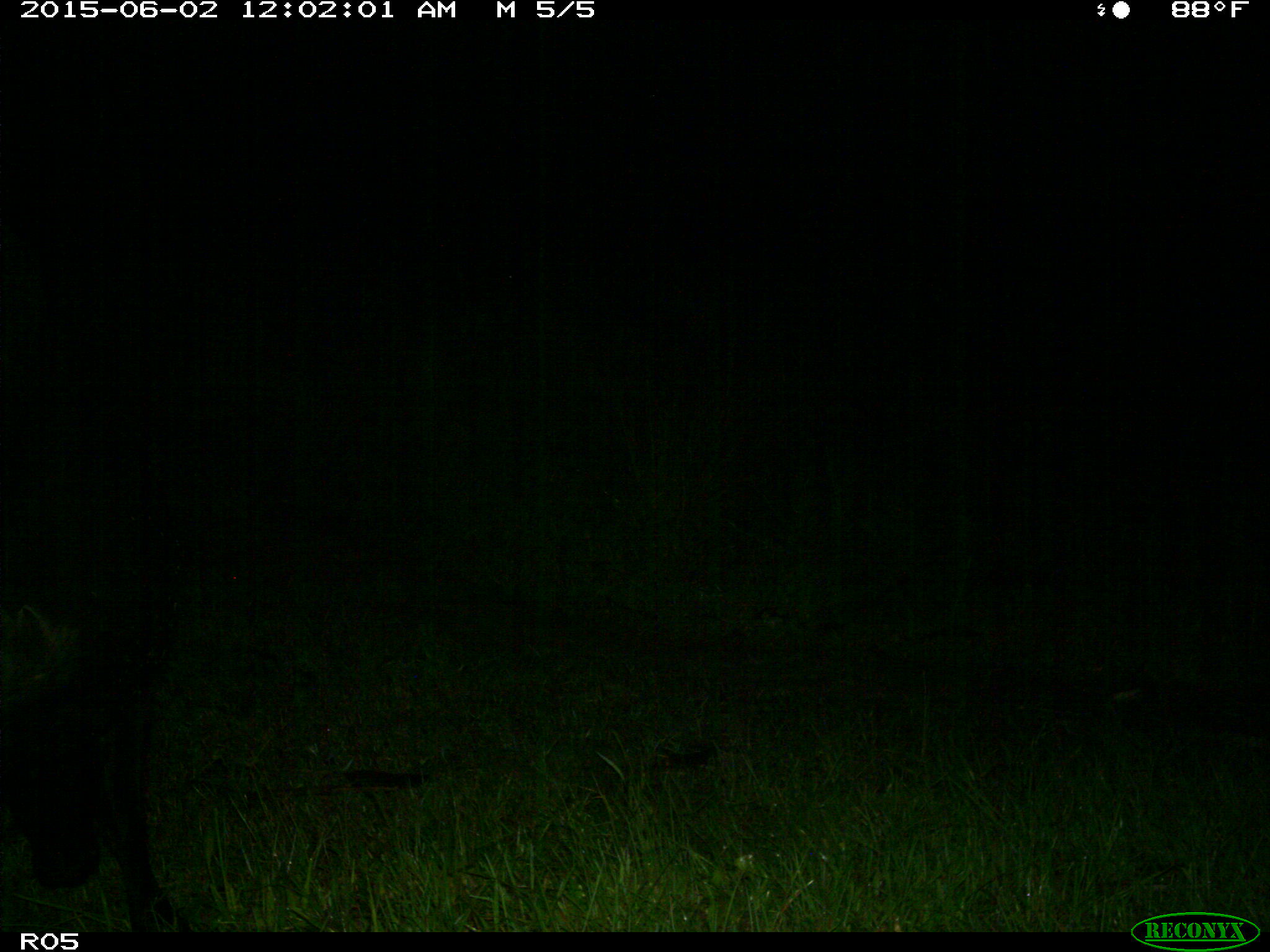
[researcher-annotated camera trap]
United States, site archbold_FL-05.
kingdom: Animalia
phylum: Chordata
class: Mammalia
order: Artiodactyla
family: Bovidae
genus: Bos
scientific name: Bos taurus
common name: domestic cow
Bos taurus (domestic cow).